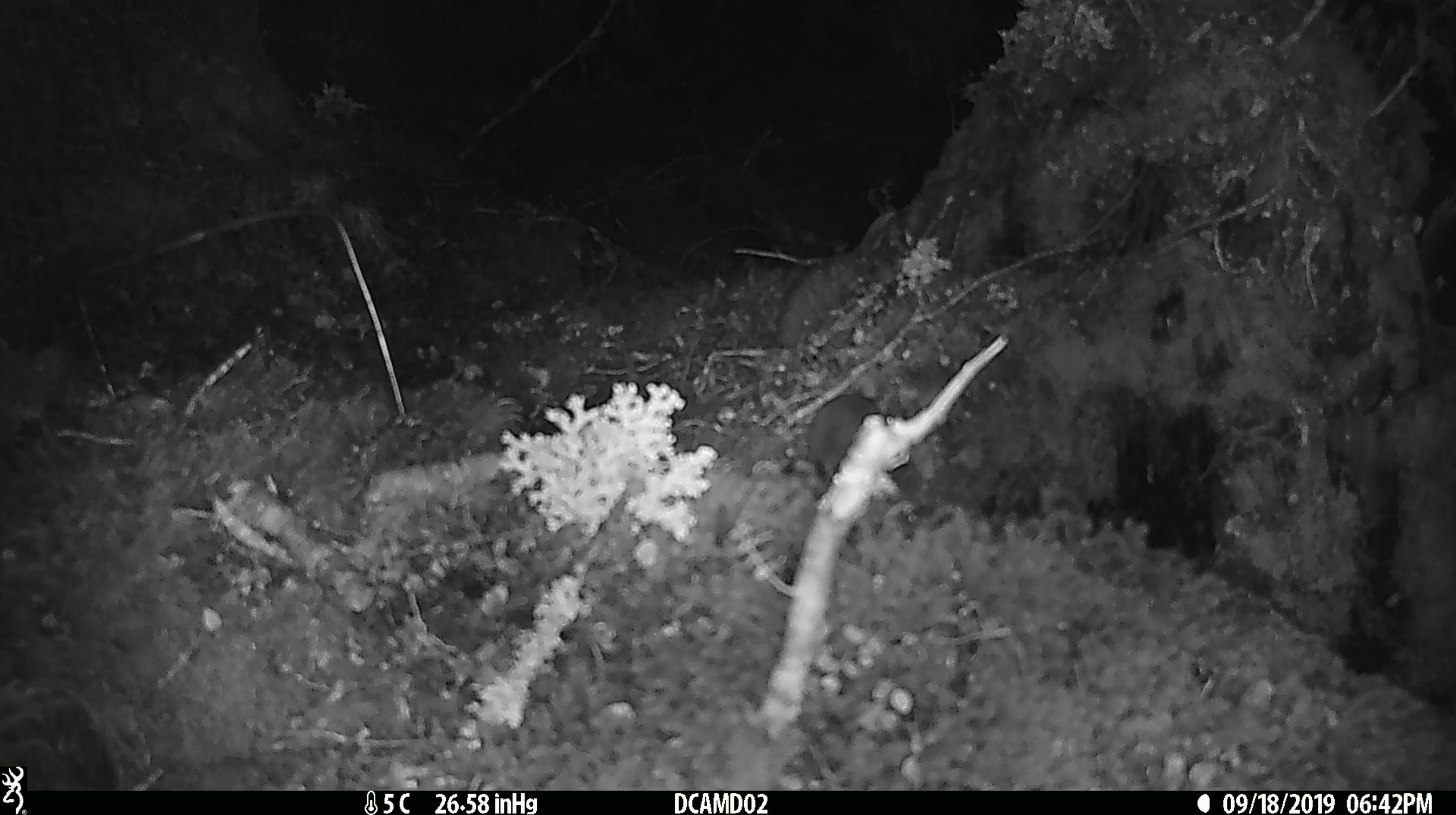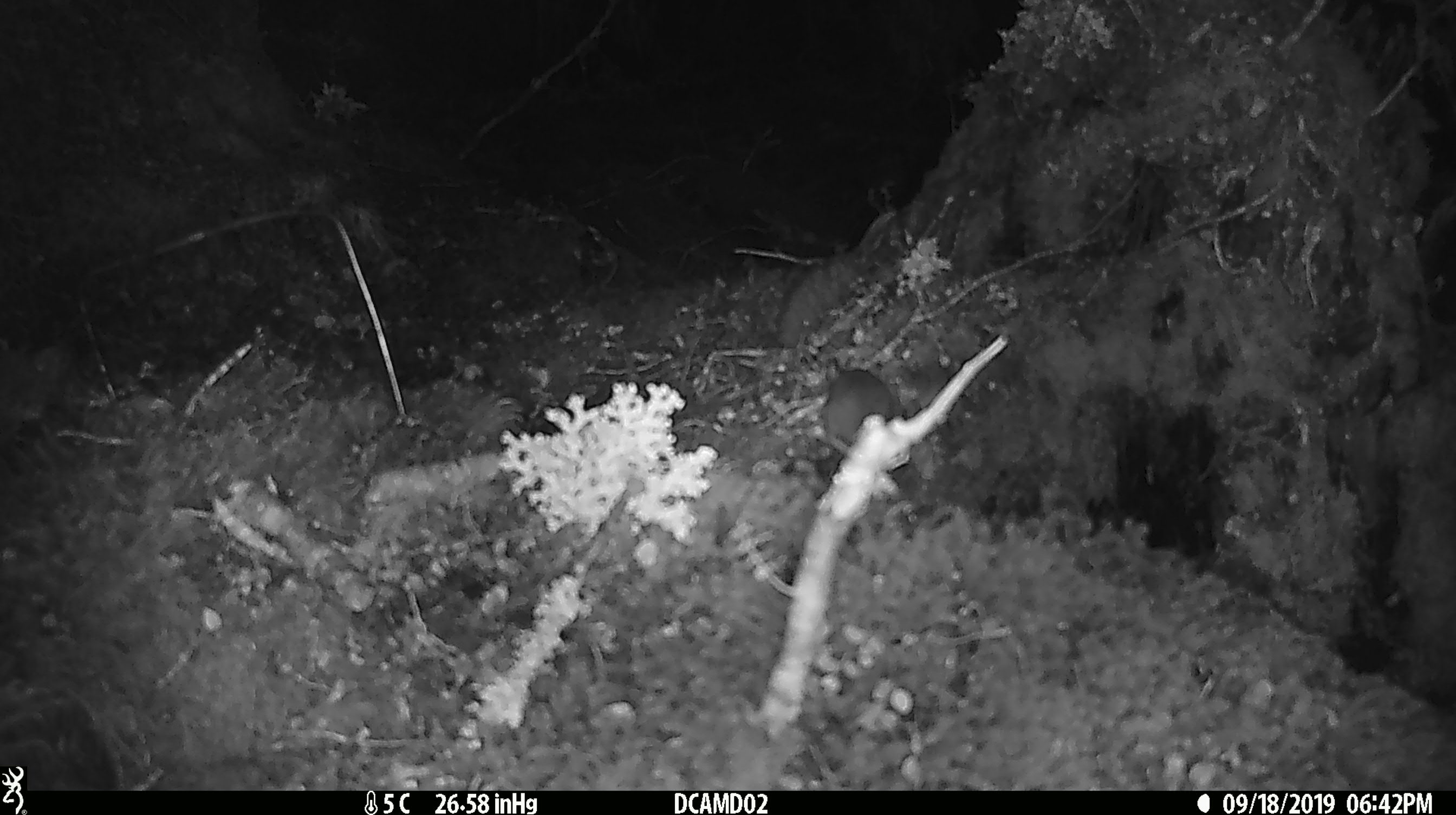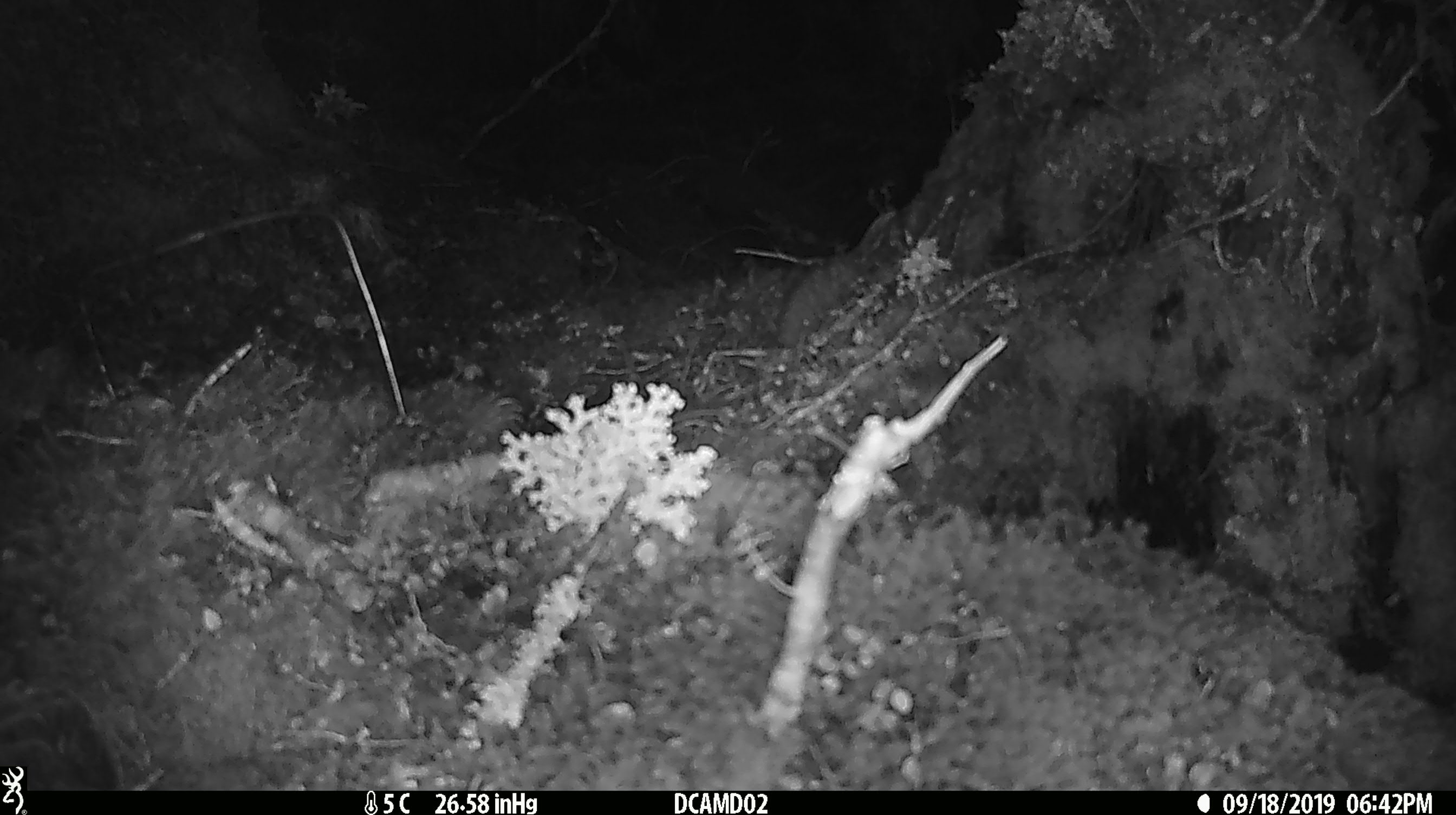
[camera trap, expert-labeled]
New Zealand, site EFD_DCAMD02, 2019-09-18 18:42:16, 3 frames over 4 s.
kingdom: Animalia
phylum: Chordata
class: Mammalia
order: Rodentia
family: Muridae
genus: Mus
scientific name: Mus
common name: mouse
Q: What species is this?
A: Mouse (Mus).